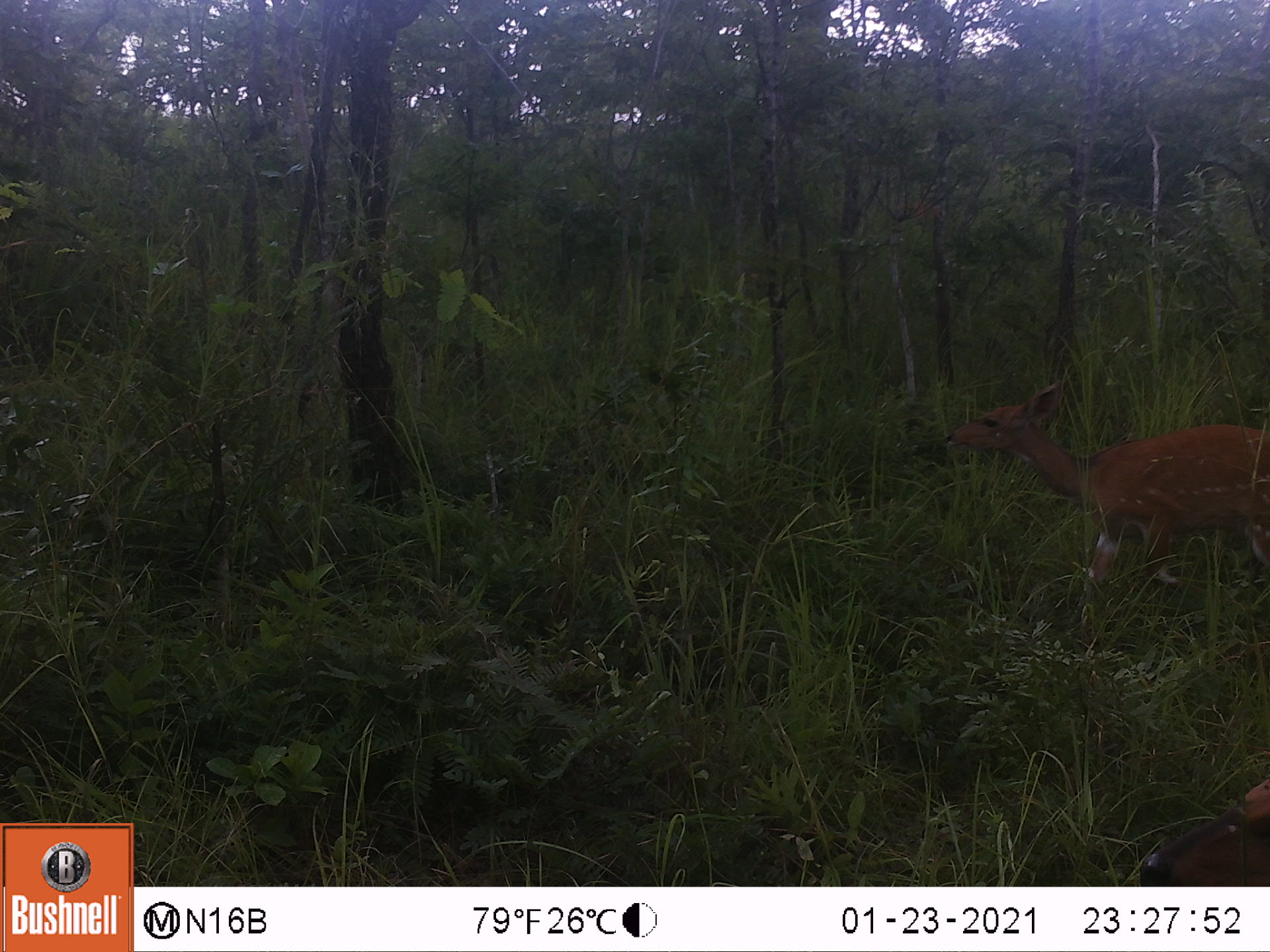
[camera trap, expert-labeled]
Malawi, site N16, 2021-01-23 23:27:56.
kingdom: Animalia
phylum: Chordata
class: Mammalia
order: Artiodactyla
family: Bovidae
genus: Tragelaphus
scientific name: Tragelaphus sylvaticus sylvaticus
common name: cape bushbuck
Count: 2.